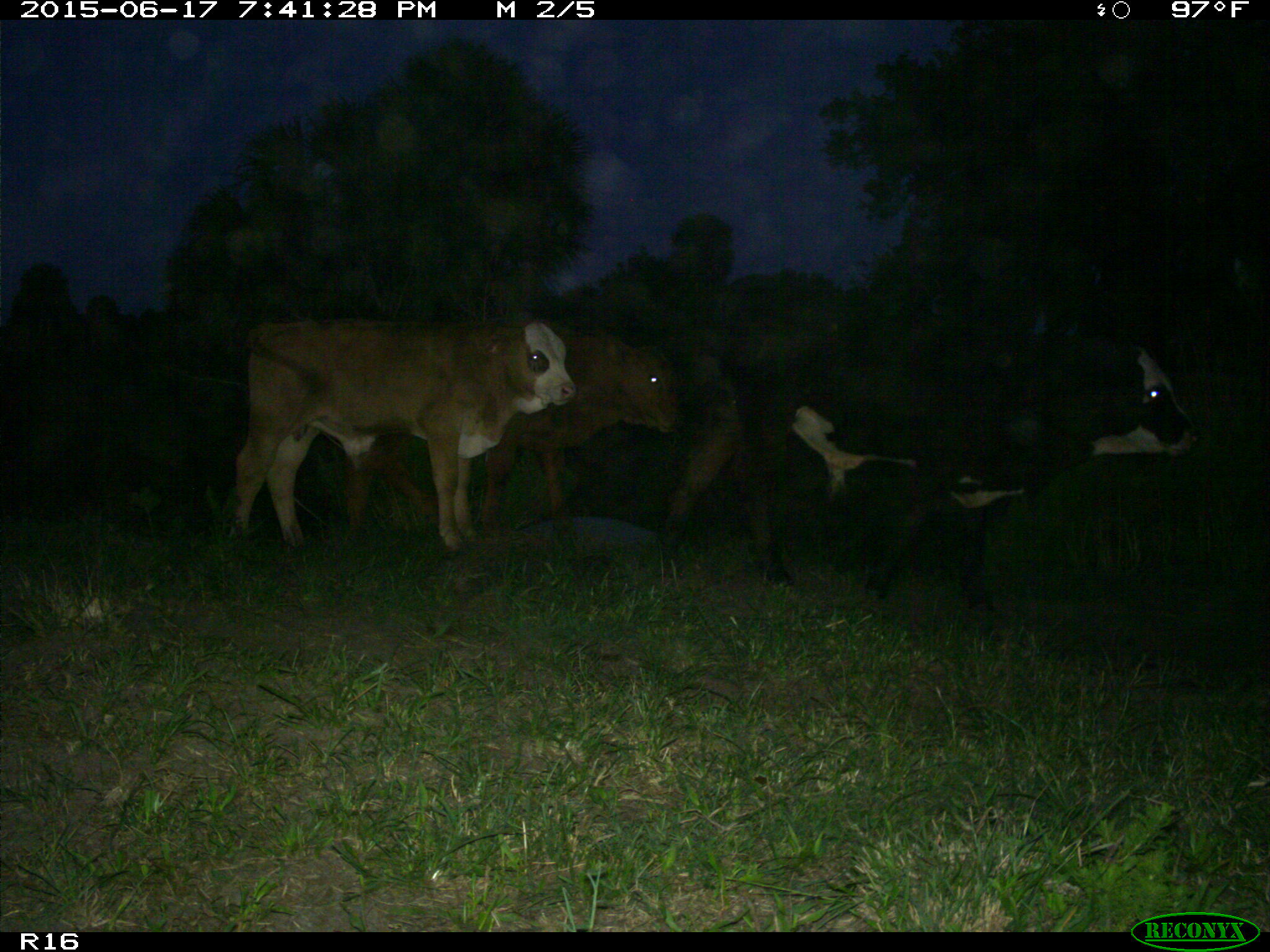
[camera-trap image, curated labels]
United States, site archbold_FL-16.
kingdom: Animalia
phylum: Chordata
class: Mammalia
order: Artiodactyla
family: Bovidae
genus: Bos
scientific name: Bos taurus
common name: domestic cow